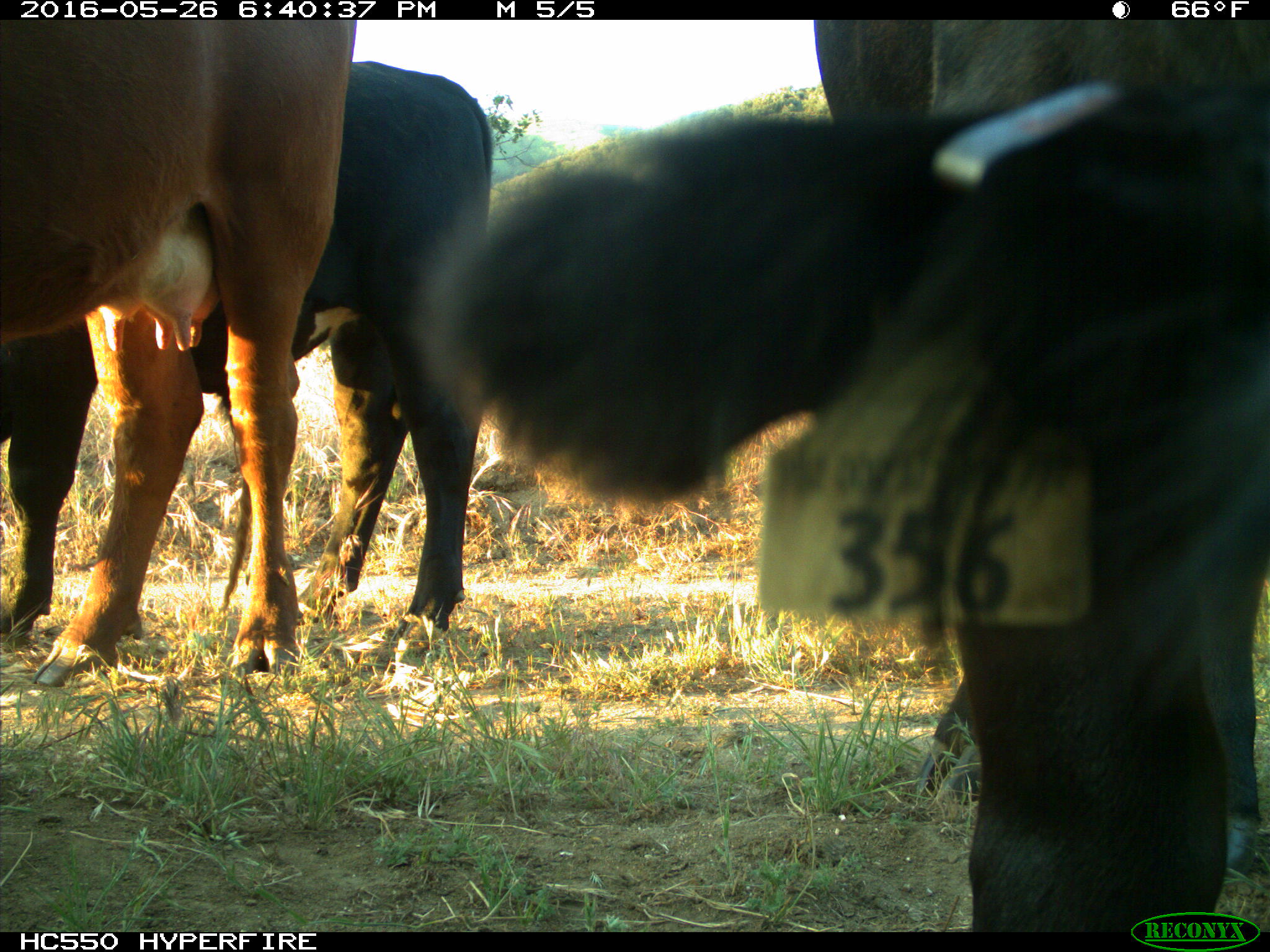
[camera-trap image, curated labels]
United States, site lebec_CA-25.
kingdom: Animalia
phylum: Chordata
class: Mammalia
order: Artiodactyla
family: Bovidae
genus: Bos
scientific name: Bos taurus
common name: domestic cow